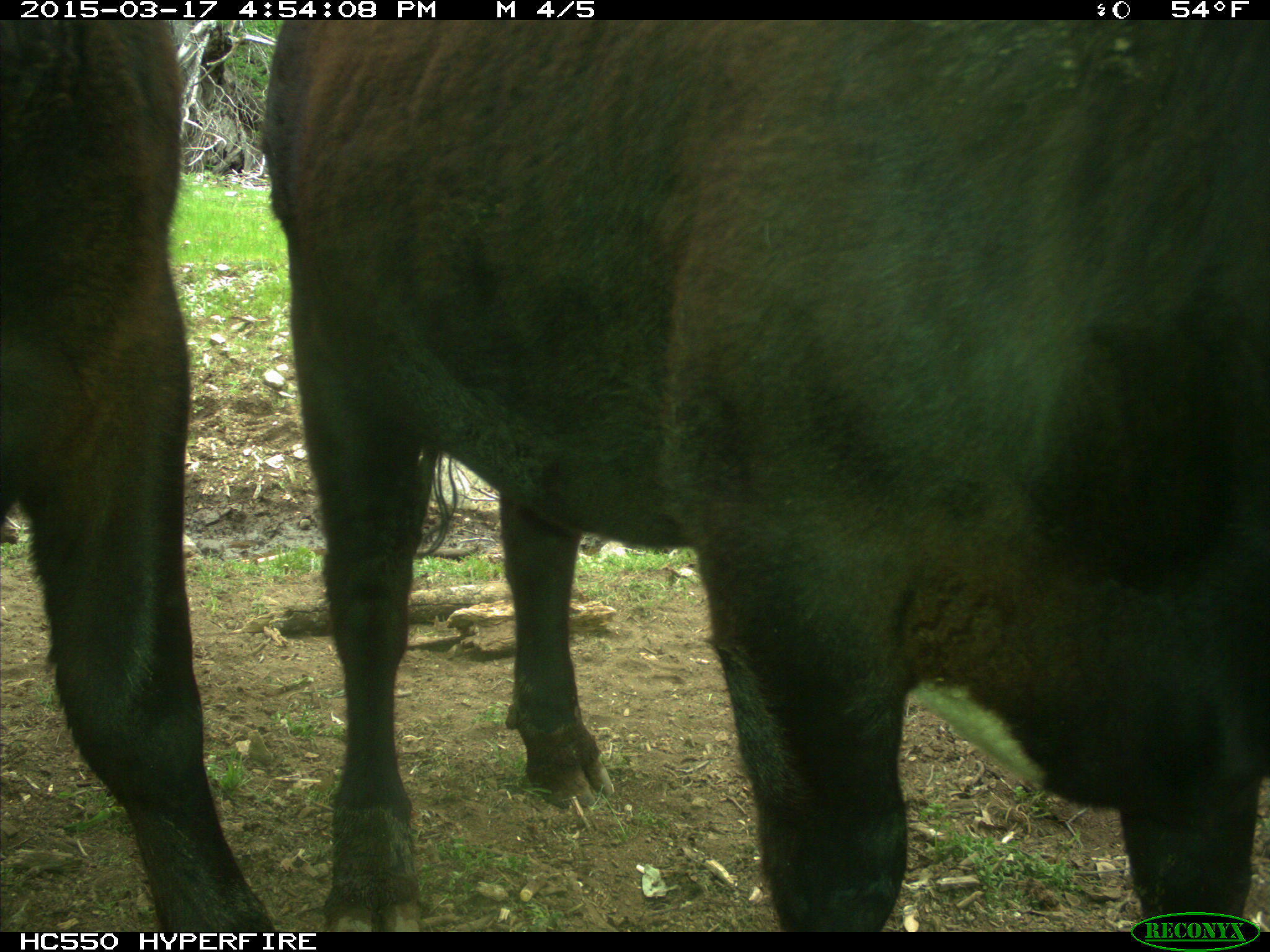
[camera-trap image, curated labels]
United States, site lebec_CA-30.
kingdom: Animalia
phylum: Chordata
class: Mammalia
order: Artiodactyla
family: Bovidae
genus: Bos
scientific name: Bos taurus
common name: domestic cow